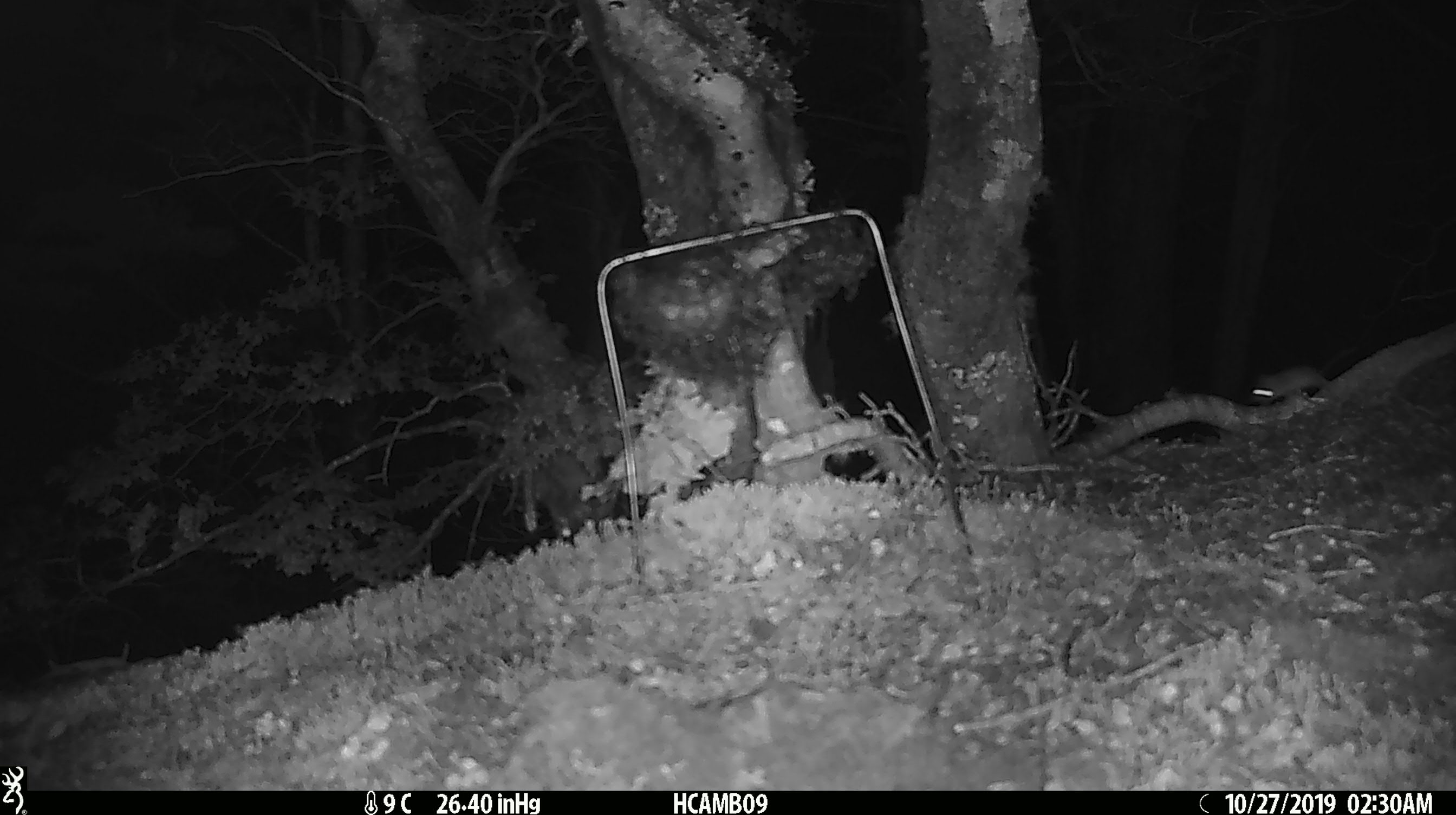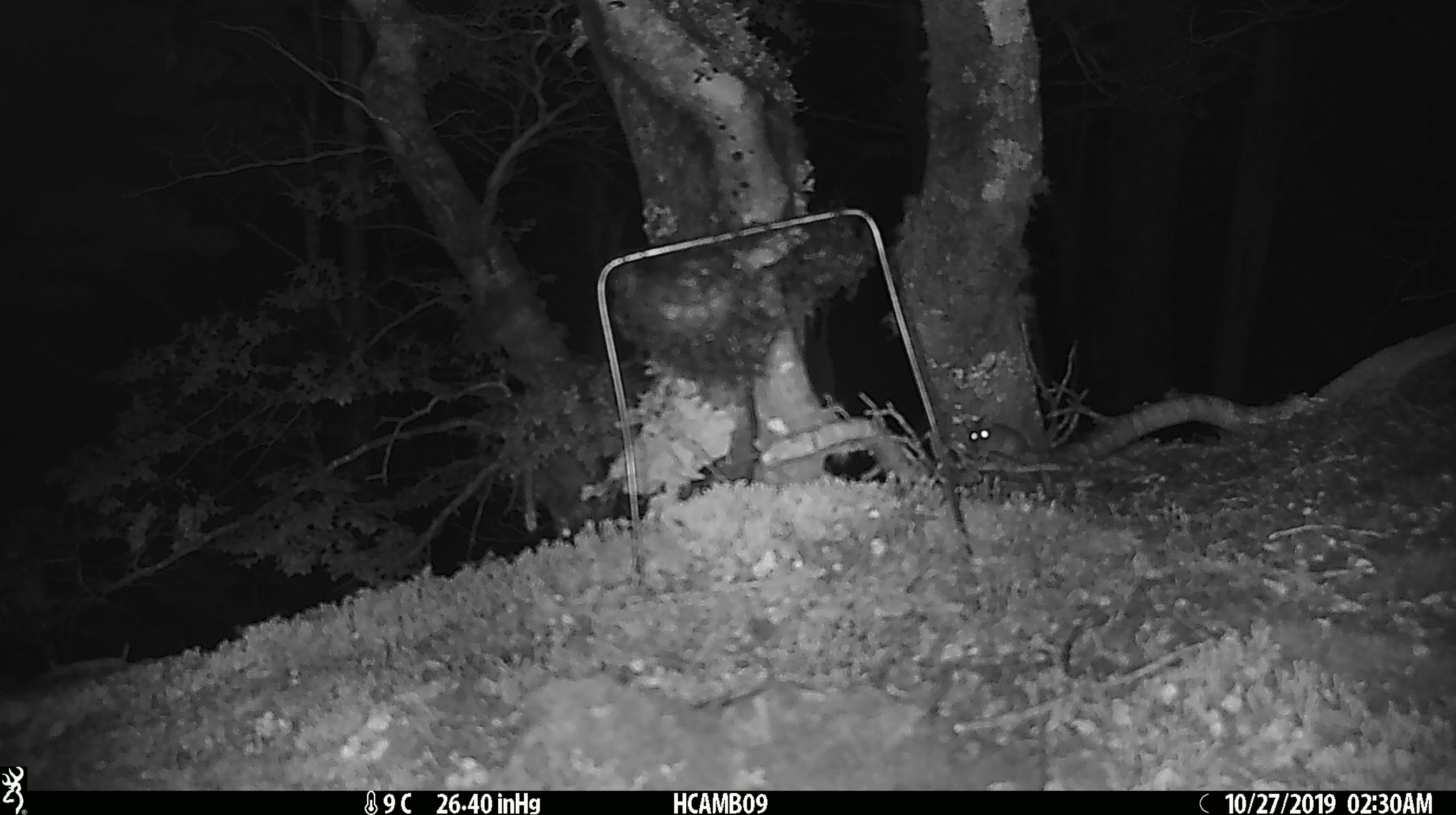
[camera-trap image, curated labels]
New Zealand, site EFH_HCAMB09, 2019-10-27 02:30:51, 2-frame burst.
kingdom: Animalia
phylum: Chordata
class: Mammalia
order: Rodentia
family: Muridae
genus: Mus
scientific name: Mus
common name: mouse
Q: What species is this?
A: Mouse (Mus).